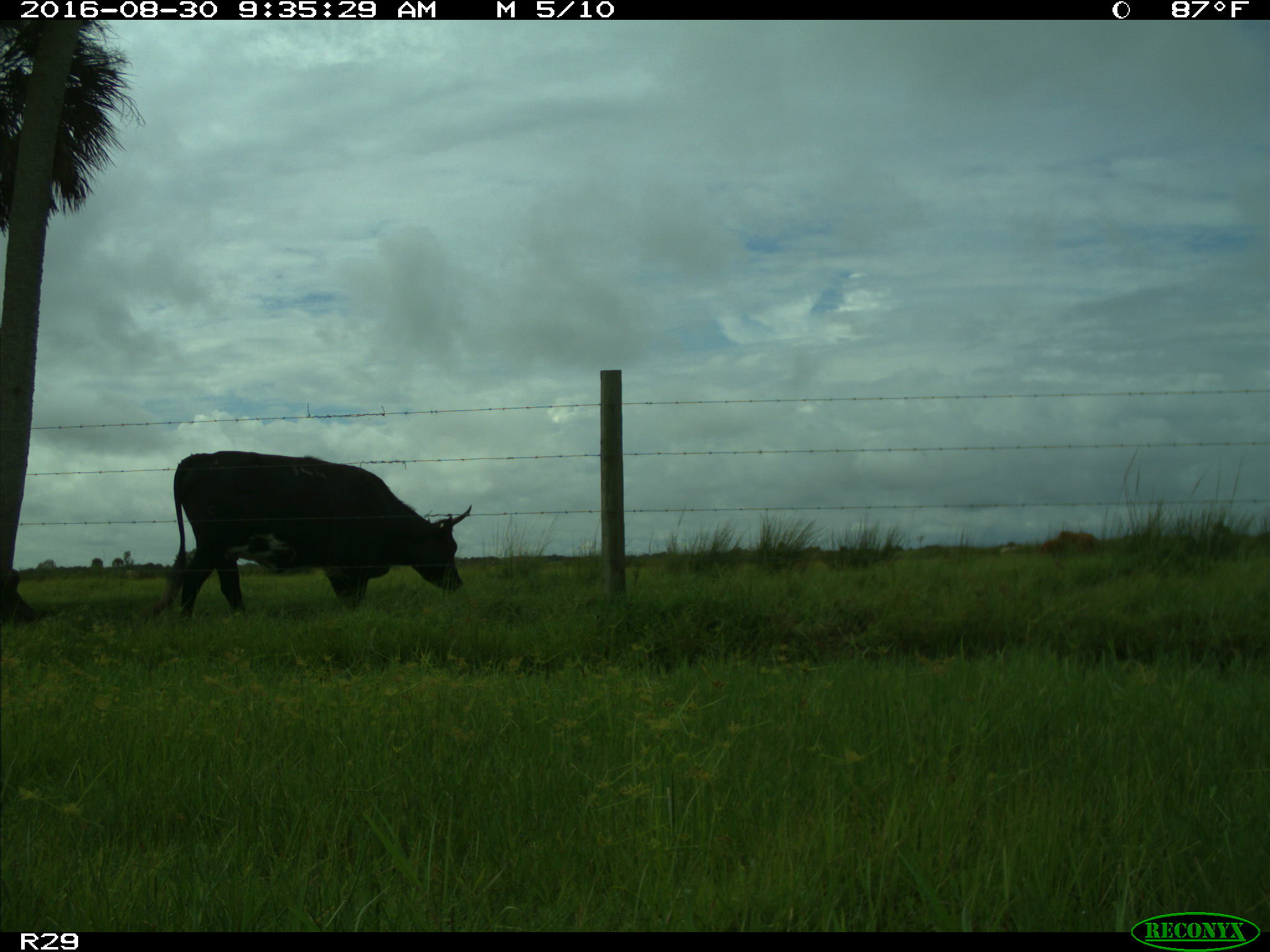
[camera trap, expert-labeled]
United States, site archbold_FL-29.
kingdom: Animalia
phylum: Chordata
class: Mammalia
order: Artiodactyla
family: Bovidae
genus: Bos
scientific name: Bos taurus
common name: domestic cow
Bos taurus (domestic cow).